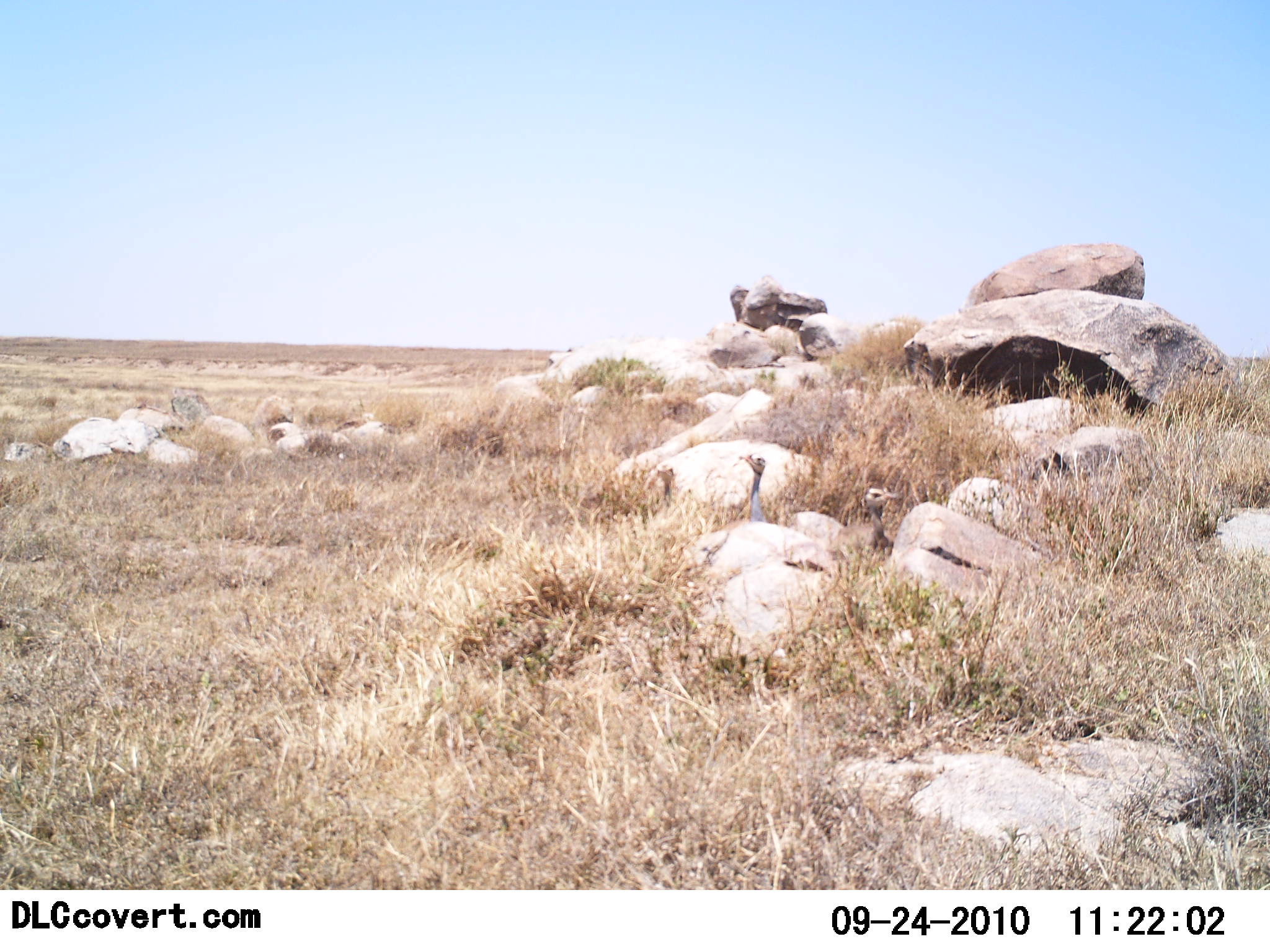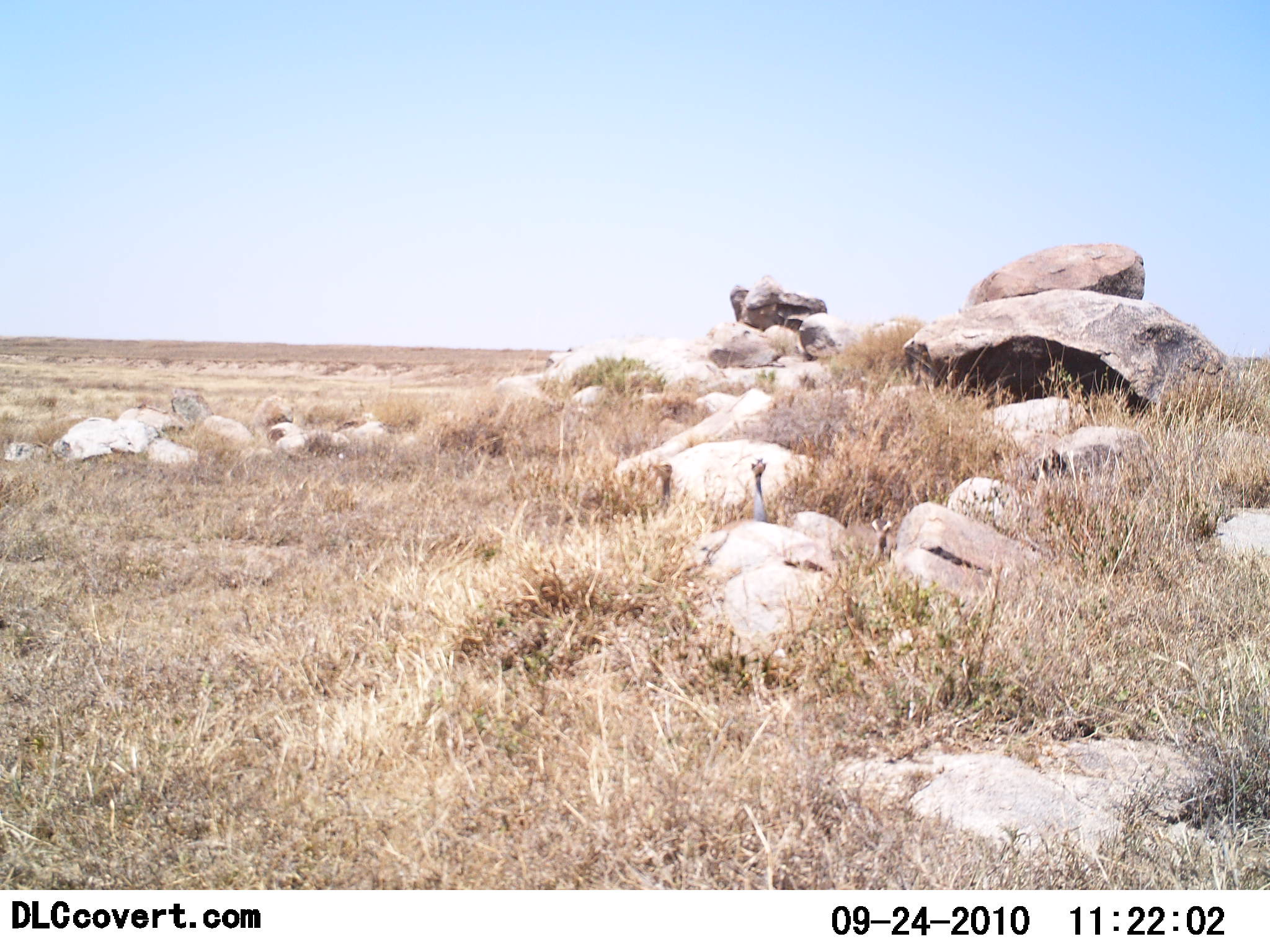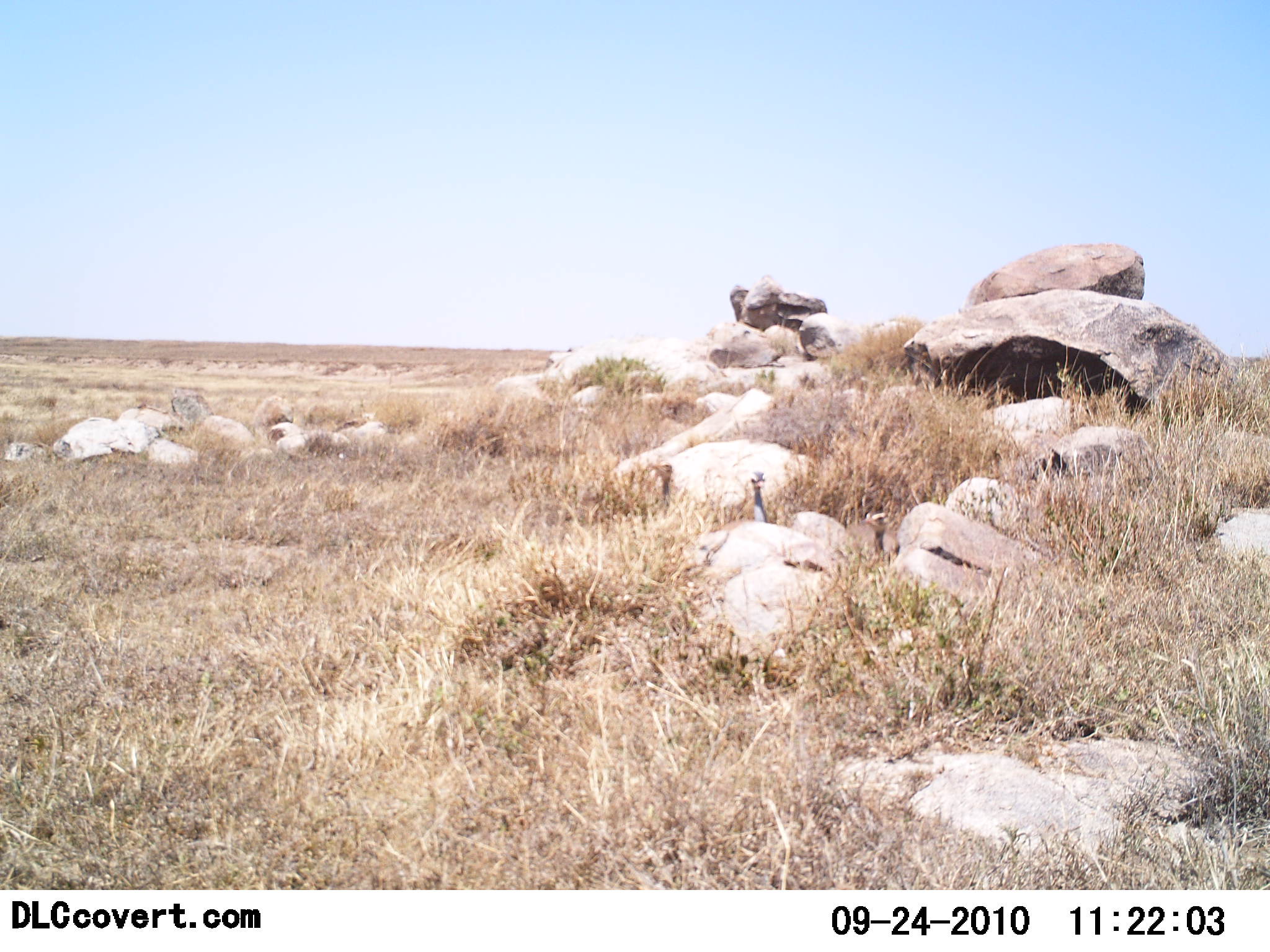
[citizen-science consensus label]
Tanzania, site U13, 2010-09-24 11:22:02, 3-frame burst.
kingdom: Animalia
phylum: Chordata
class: Aves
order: Galliformes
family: Numididae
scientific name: Numididae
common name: guinea fowl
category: guineafowl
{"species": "guineafowl (guinea fowl) (Numididae)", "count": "3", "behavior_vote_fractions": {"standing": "71%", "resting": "21%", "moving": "14%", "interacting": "7%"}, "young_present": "0%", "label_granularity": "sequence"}